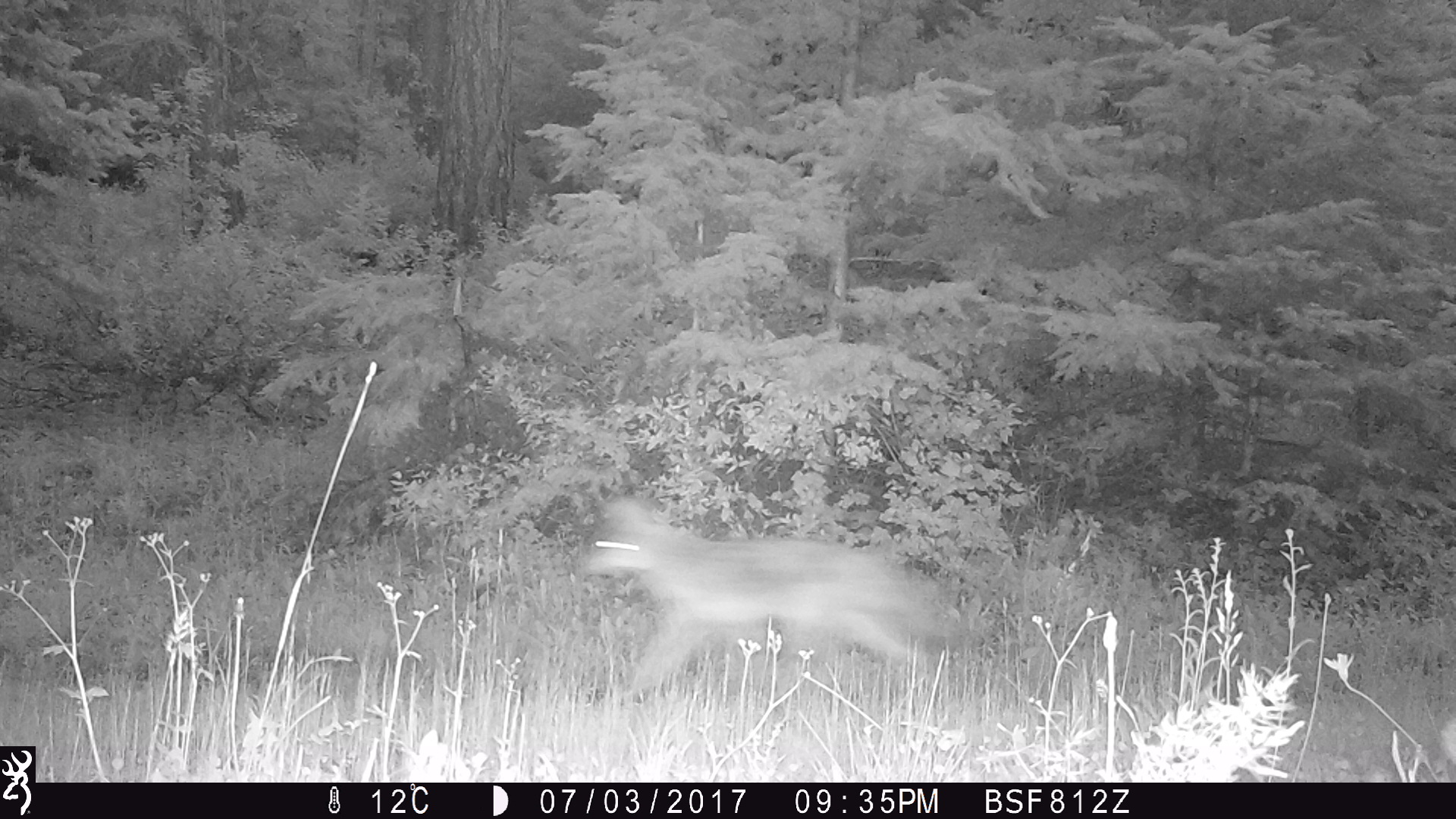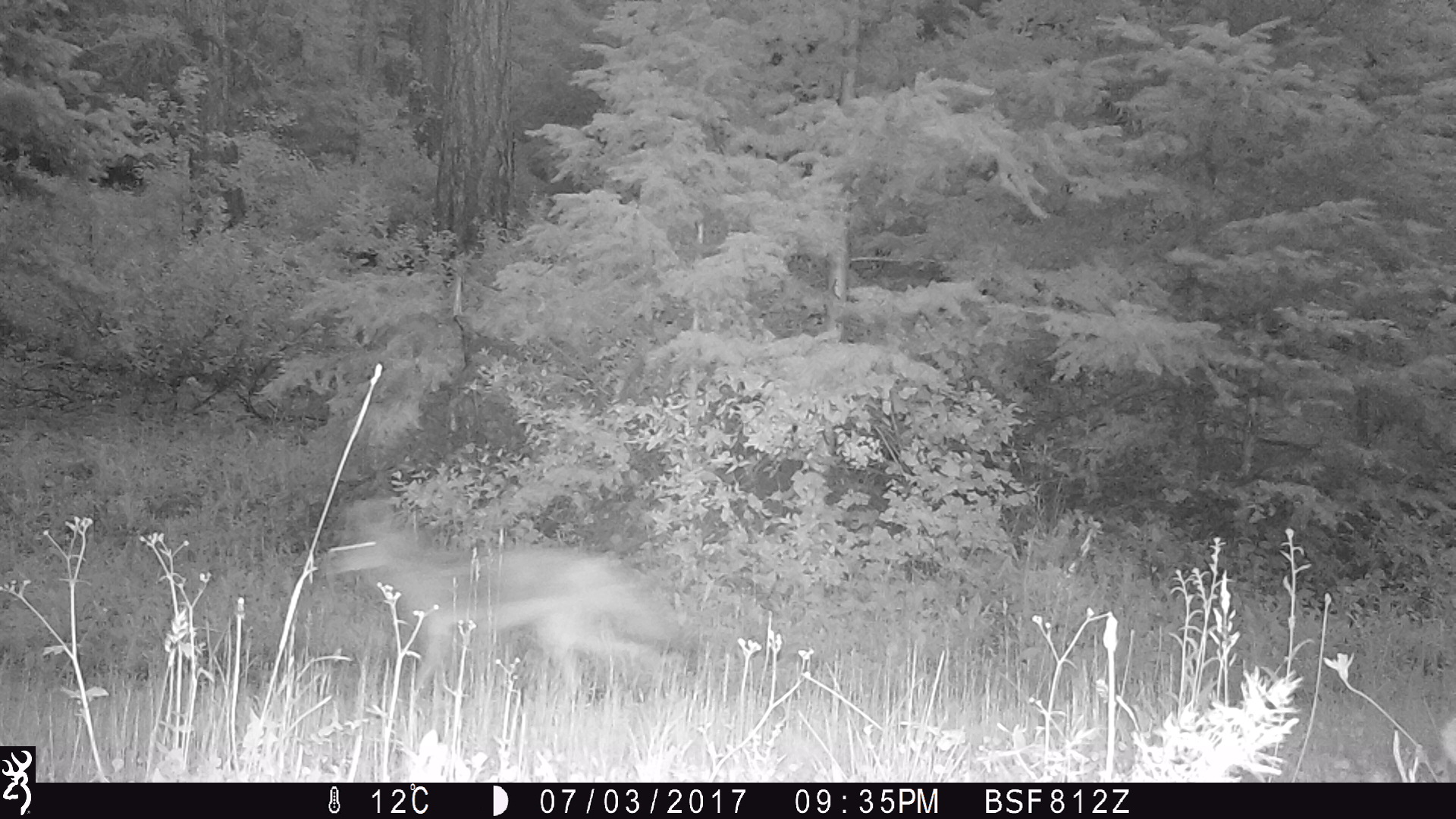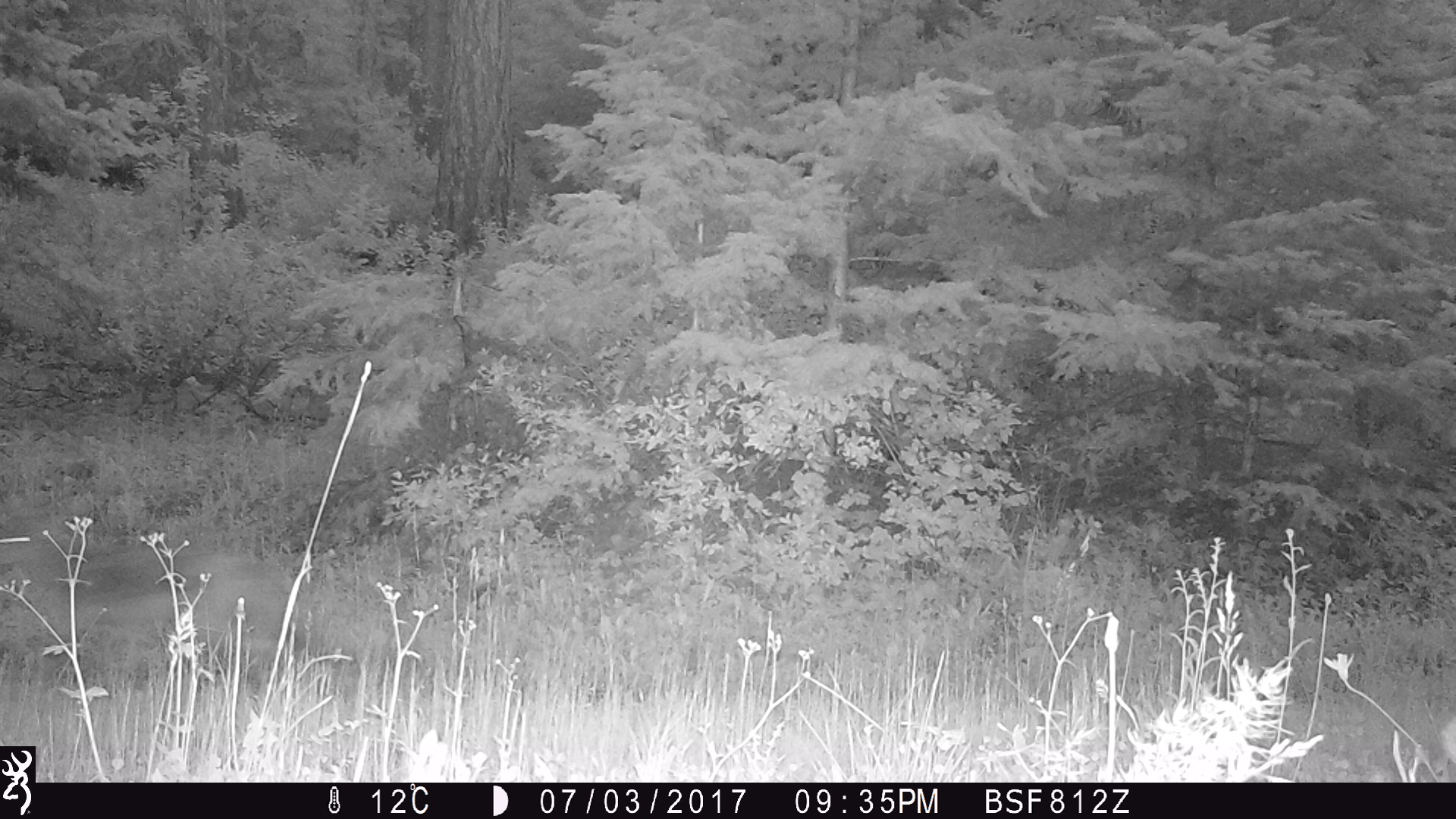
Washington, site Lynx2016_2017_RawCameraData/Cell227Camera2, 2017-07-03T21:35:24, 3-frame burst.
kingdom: Animalia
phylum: Chordata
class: Mammalia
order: Carnivora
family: Canidae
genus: Canis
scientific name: Canis latrans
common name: coyote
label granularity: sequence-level